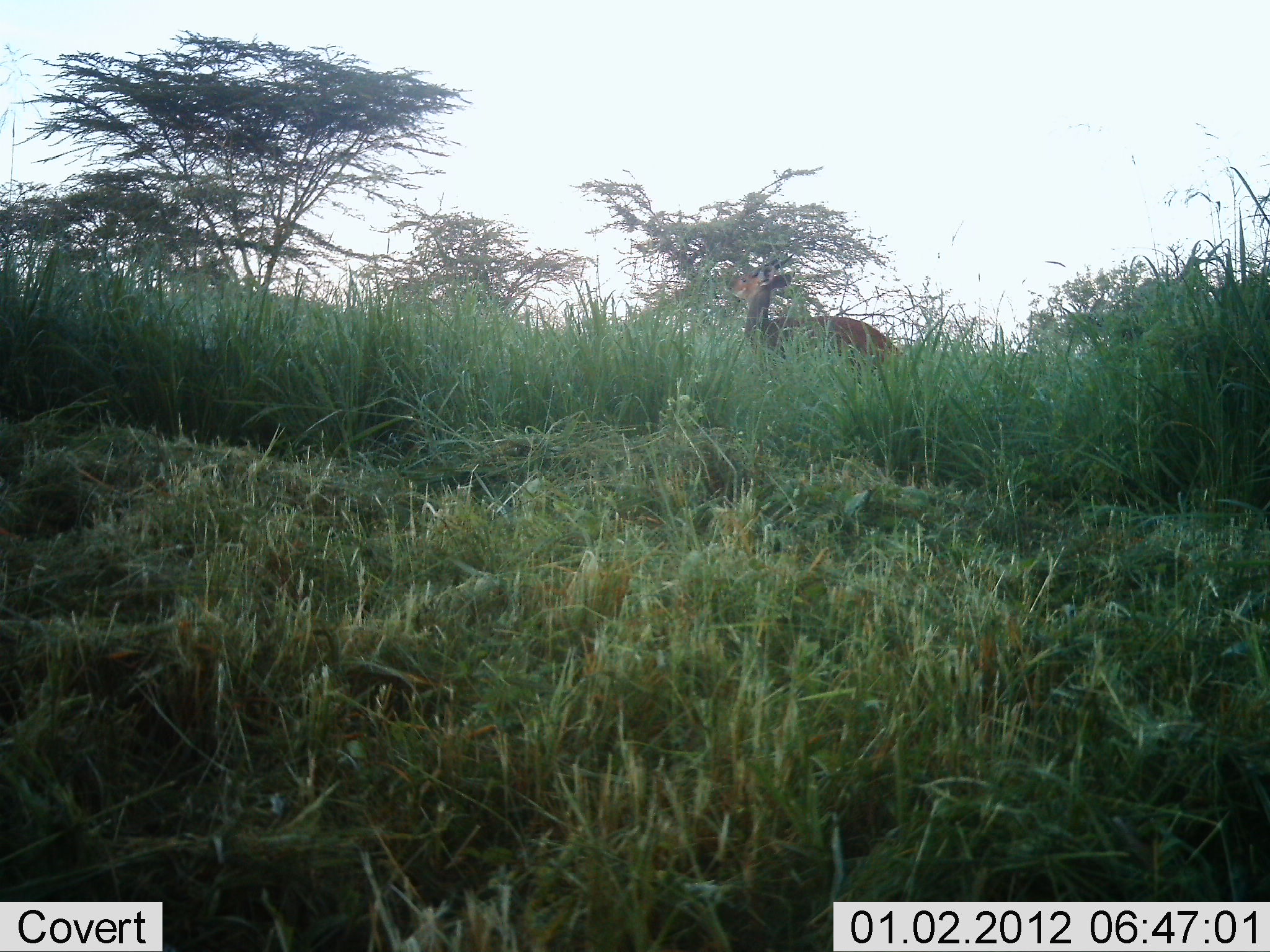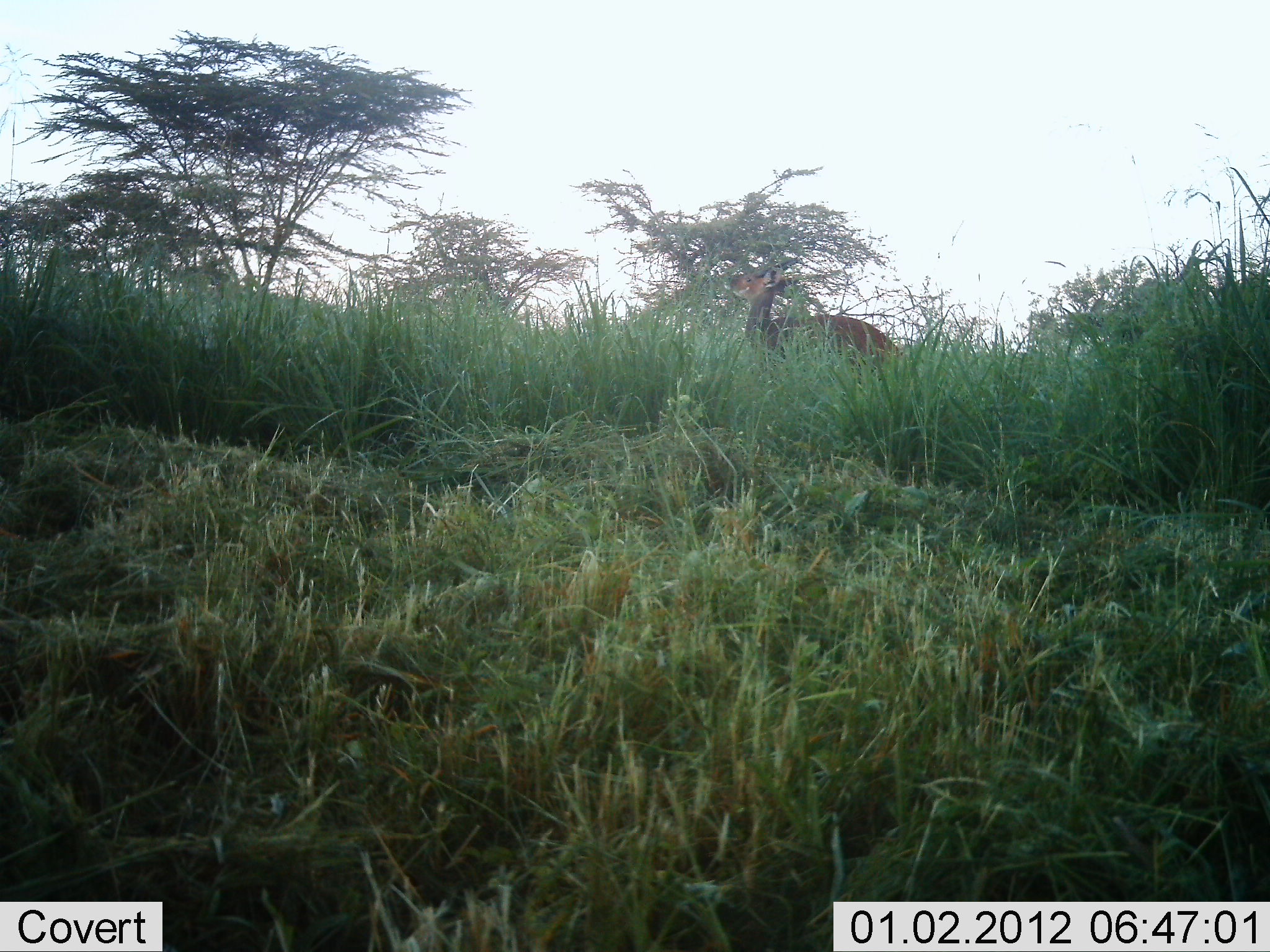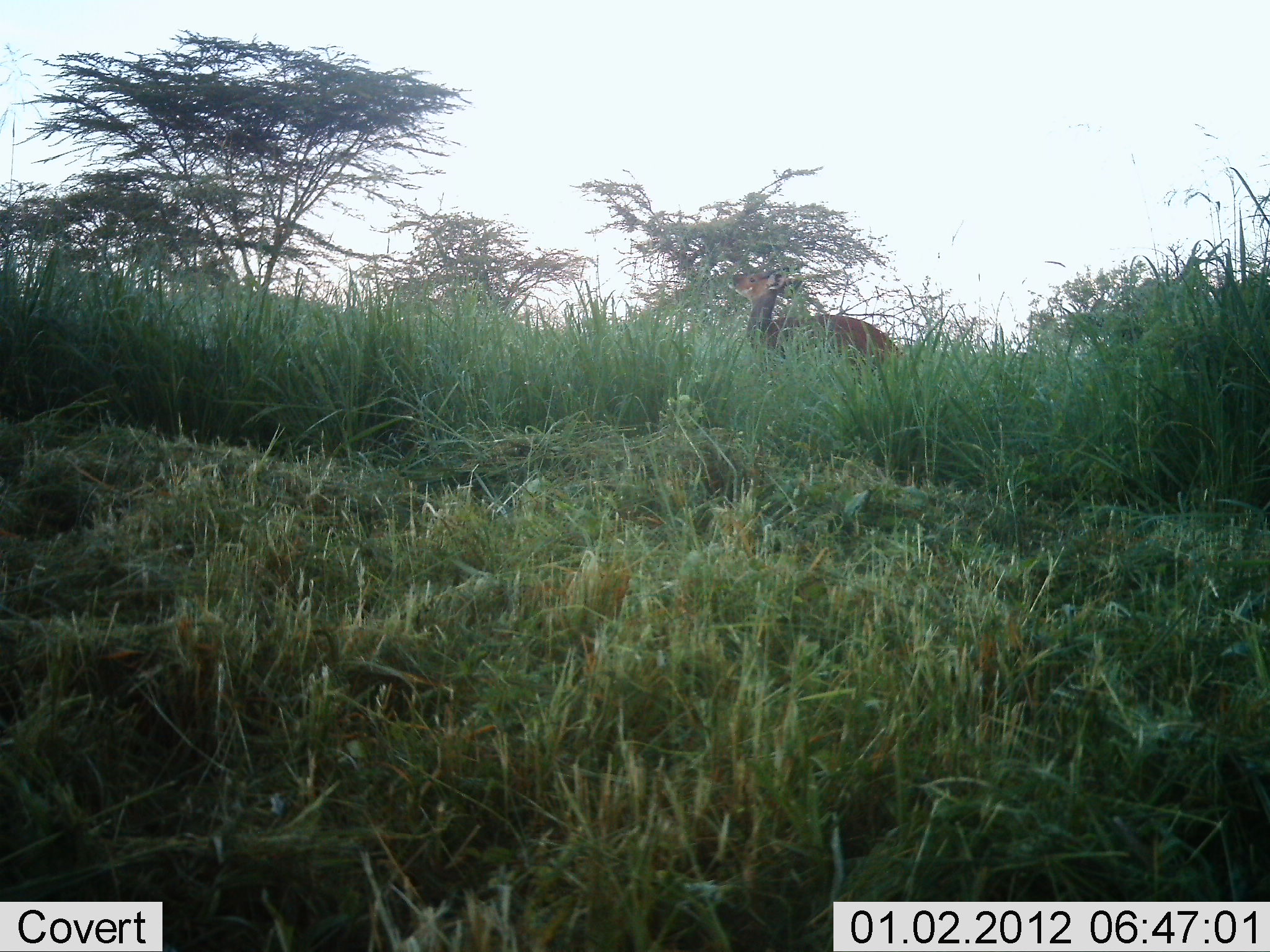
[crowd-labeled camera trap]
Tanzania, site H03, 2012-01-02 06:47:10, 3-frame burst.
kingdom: Animalia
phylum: Chordata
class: Mammalia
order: Artiodactyla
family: Bovidae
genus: Tragelaphus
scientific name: Tragelaphus scriptus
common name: bushbuck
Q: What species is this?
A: Bushbuck (Tragelaphus scriptus).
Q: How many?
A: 1.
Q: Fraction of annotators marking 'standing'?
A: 86%.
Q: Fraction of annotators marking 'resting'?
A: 0%.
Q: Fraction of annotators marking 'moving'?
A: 0%.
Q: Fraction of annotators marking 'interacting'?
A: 0%.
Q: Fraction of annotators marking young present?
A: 0%.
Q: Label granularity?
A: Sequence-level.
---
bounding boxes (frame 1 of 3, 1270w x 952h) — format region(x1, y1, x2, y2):
animal: region(731, 248, 912, 382)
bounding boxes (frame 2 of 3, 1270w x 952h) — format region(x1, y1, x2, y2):
animal: region(726, 257, 905, 381)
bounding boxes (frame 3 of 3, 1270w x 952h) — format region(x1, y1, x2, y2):
animal: region(727, 262, 915, 377)